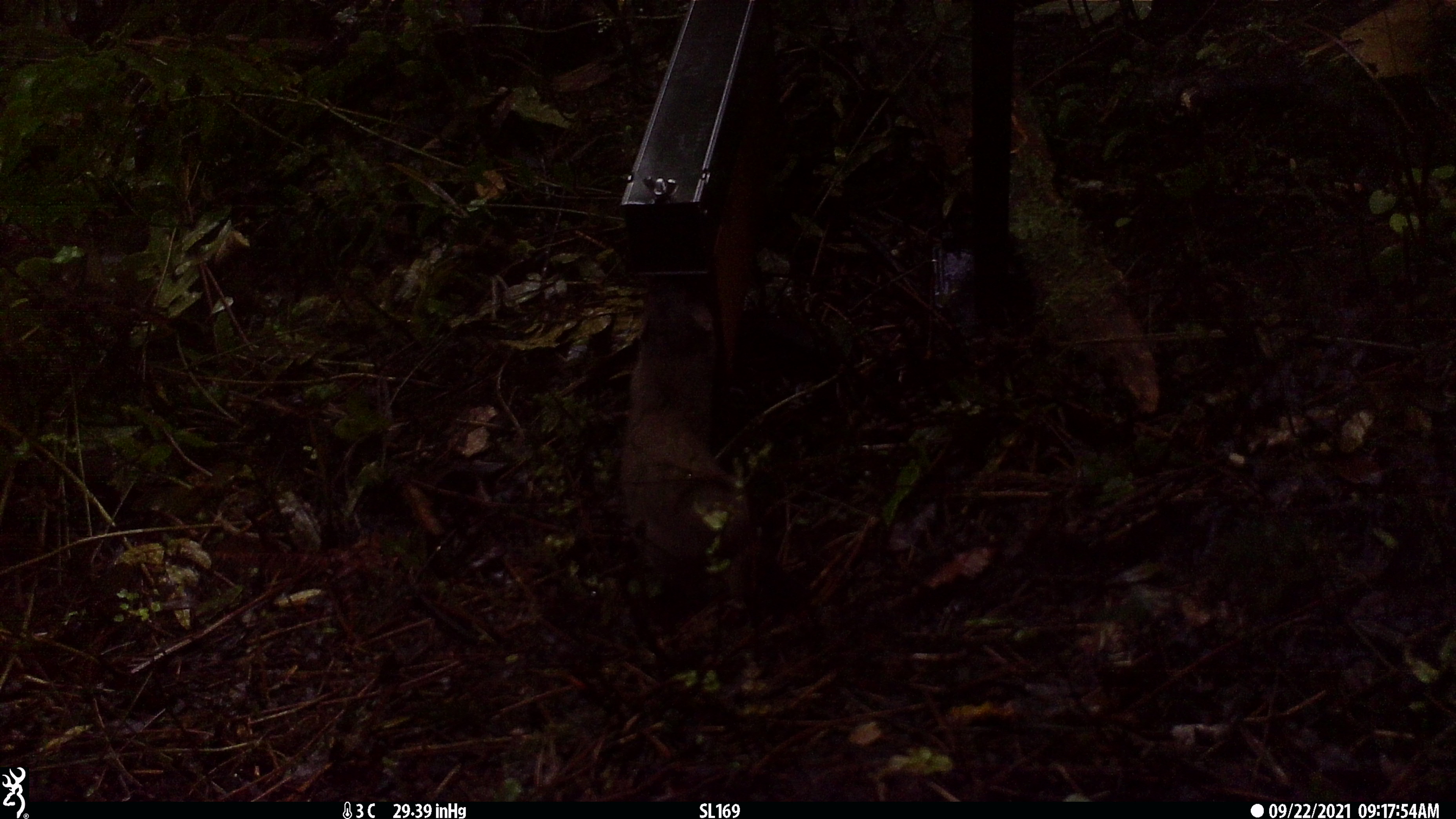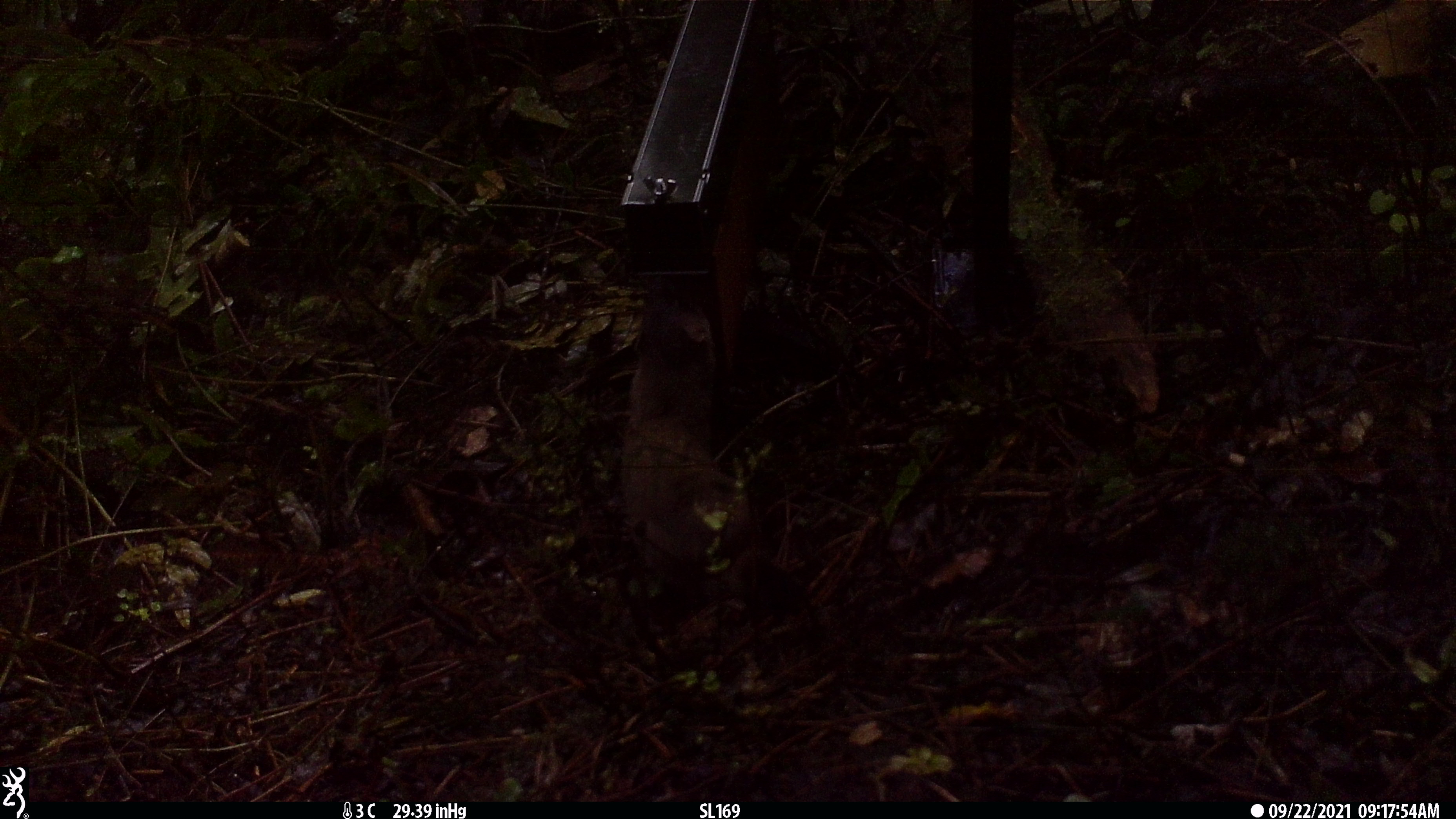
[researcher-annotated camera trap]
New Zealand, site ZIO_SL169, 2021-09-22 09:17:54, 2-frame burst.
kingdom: Animalia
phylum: Chordata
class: Mammalia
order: Carnivora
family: Mustelidae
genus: Mustela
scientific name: Mustela erminea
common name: stoat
Stoat (Mustela erminea).